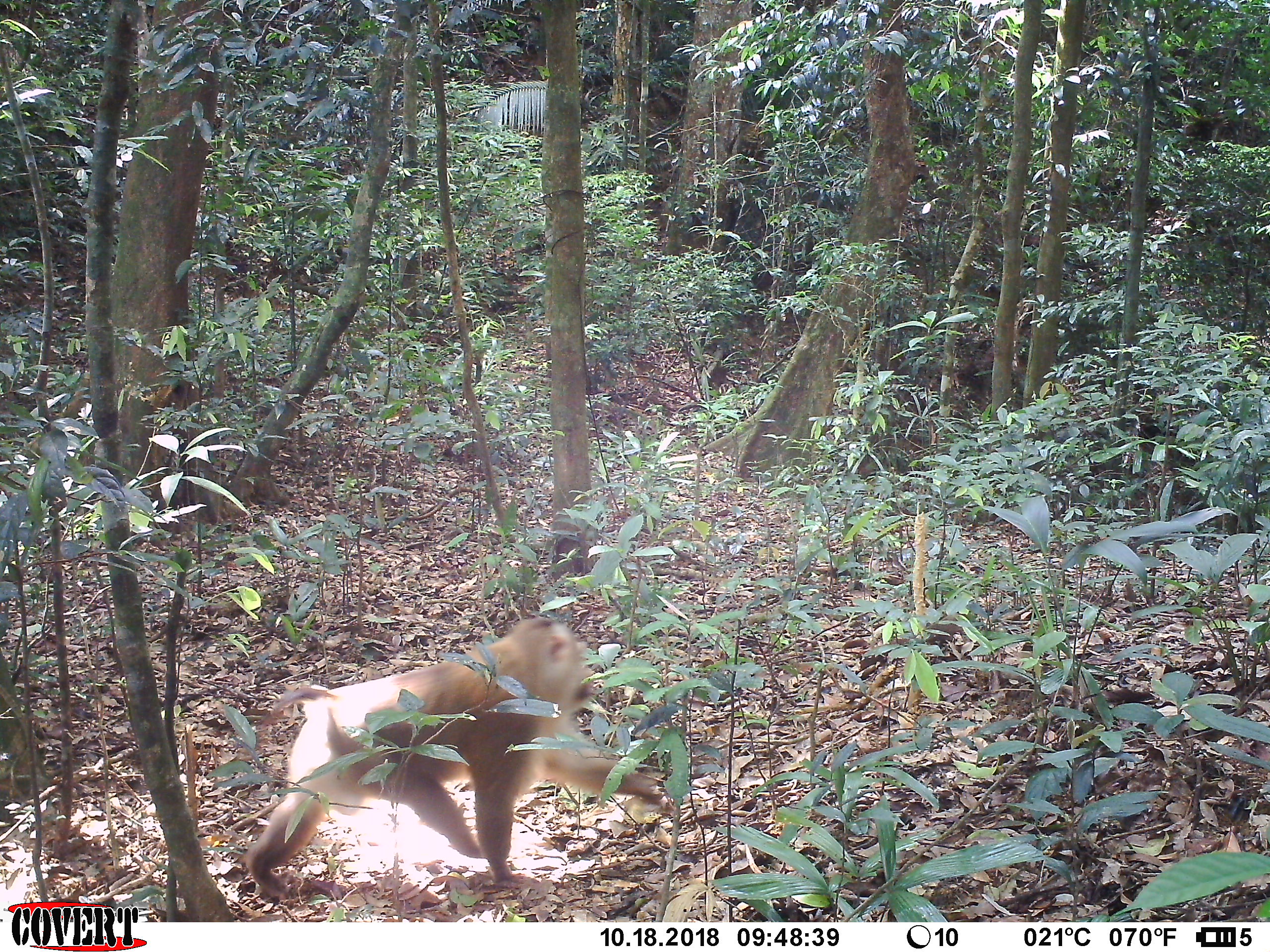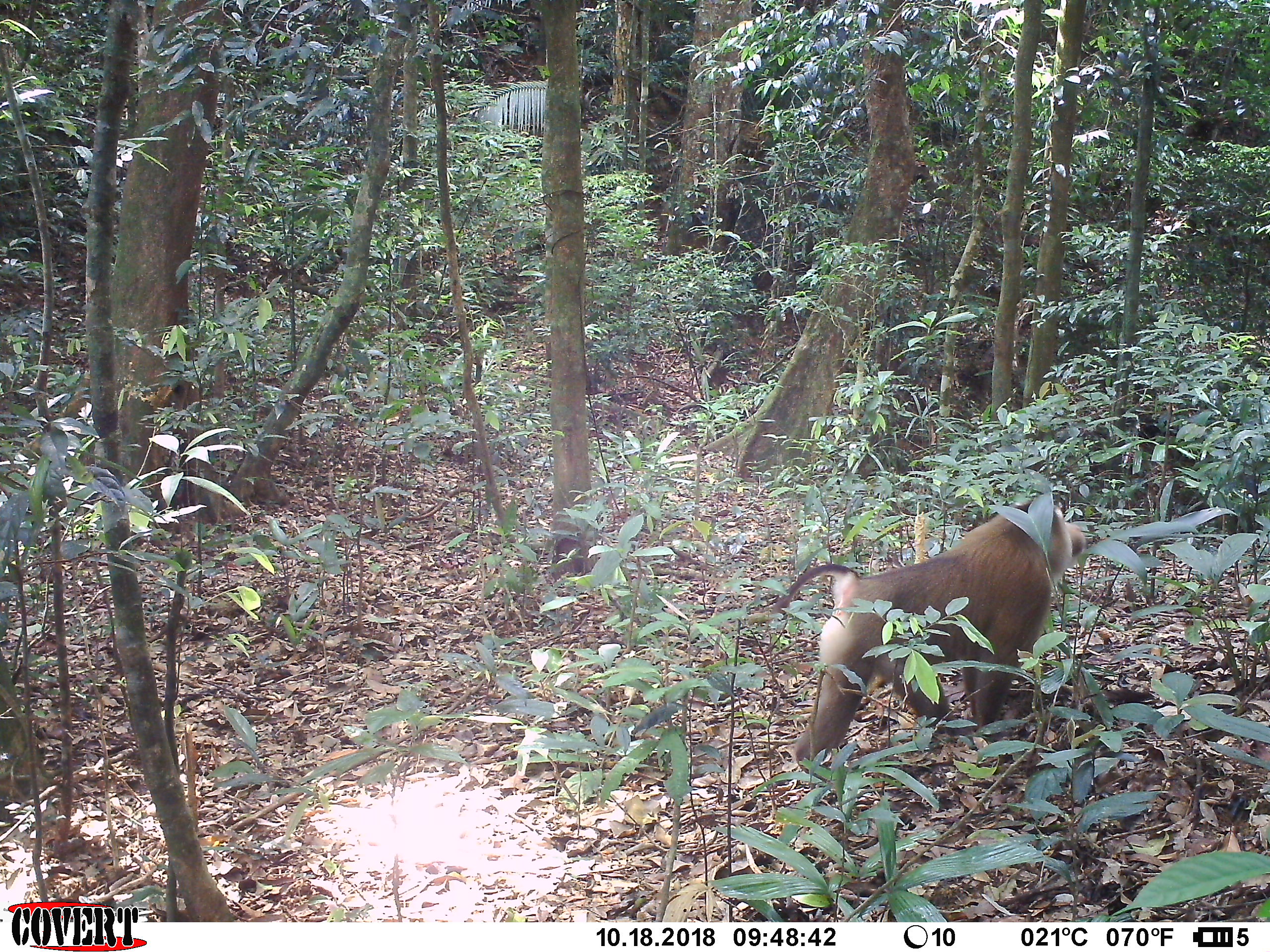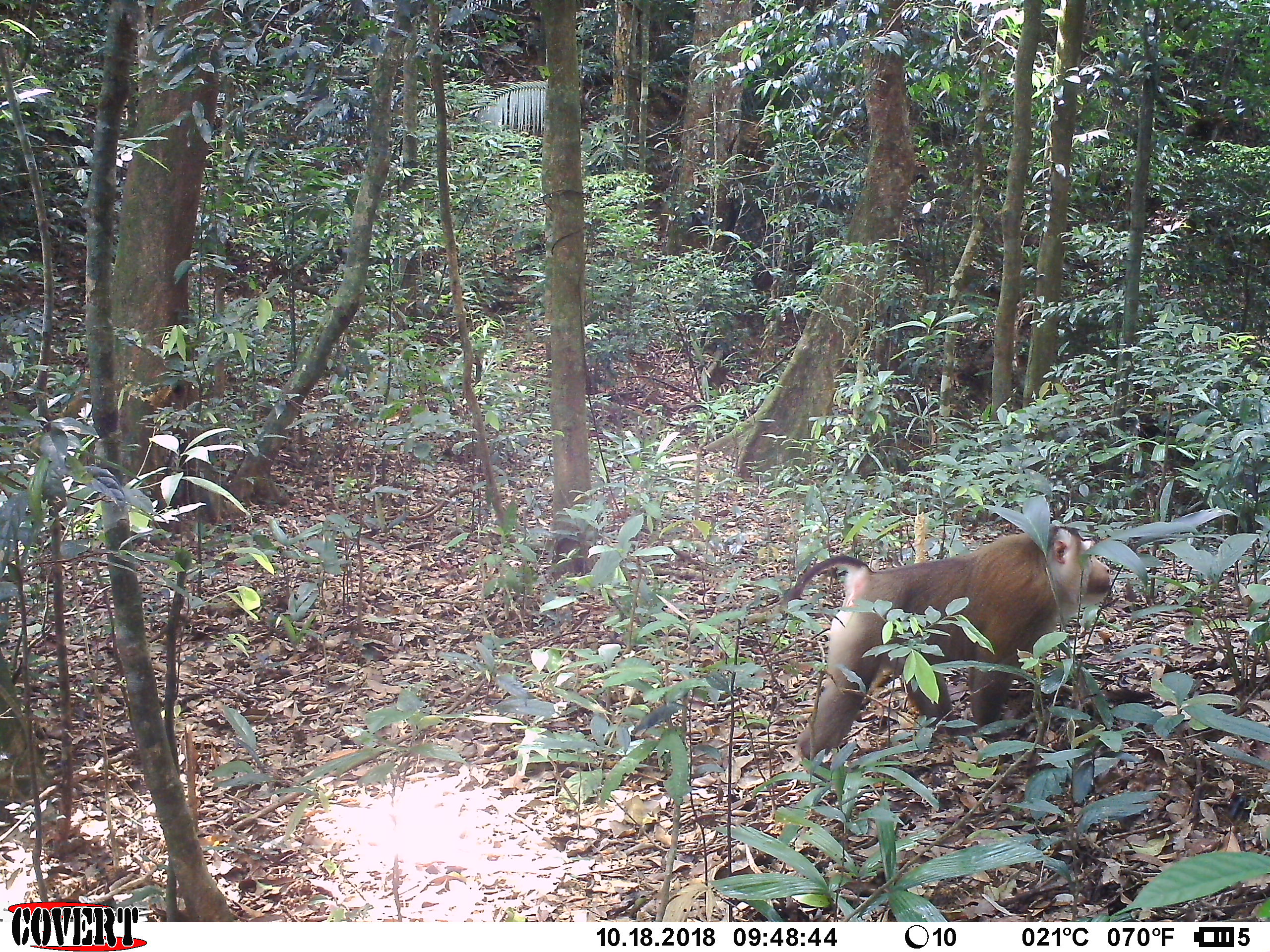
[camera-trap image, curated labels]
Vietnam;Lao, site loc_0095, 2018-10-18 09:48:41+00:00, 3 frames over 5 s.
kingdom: Animalia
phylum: Chordata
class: Mammalia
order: Primates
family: Cercopithecidae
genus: Macaca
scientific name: Macaca nemestrina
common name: pig-tailed macaque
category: pig tailed macaque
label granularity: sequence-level